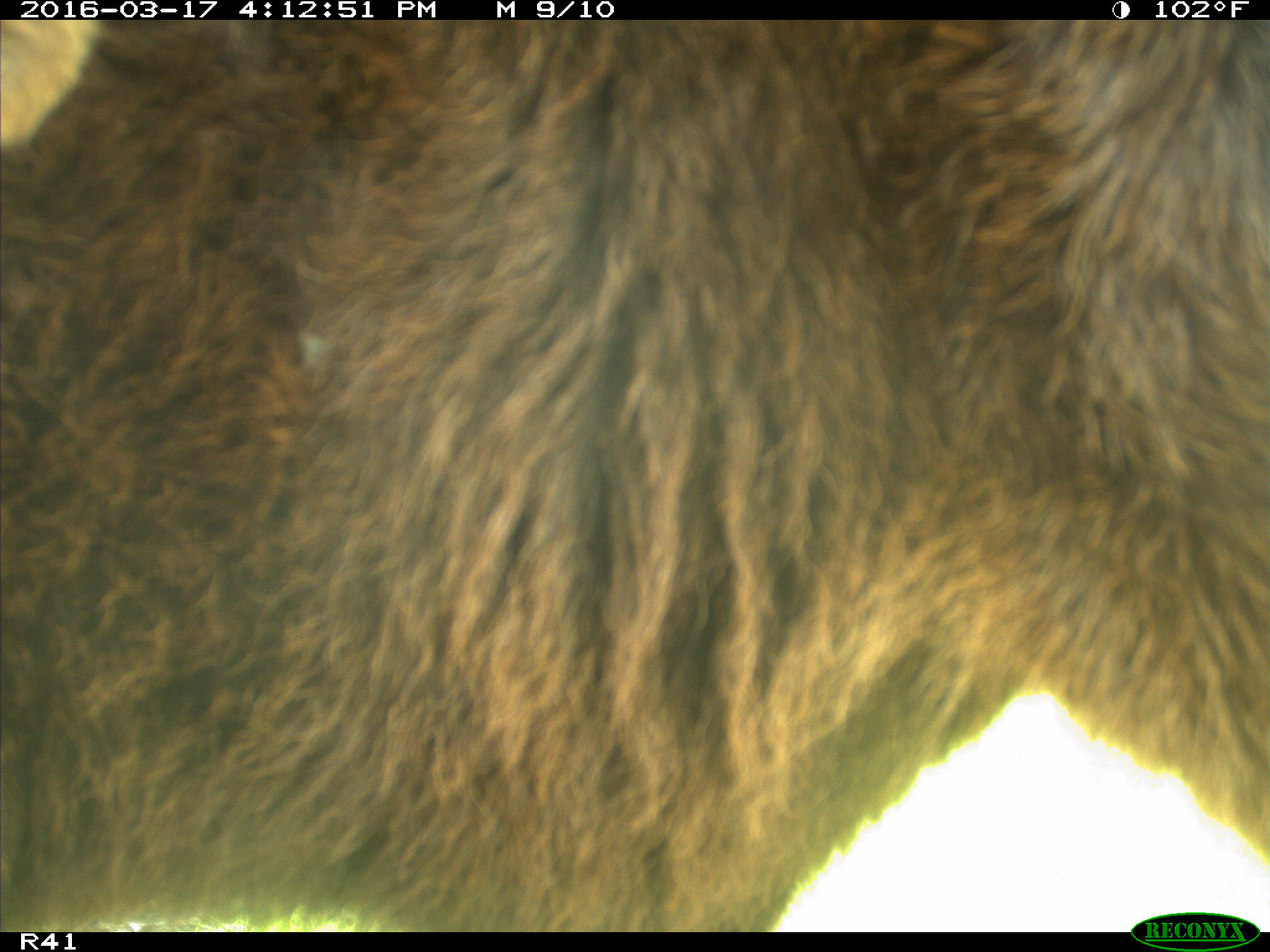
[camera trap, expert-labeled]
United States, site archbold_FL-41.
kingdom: Animalia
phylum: Chordata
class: Mammalia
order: Artiodactyla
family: Bovidae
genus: Bos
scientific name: Bos taurus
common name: domestic cow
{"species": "Bos taurus (domestic cow)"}